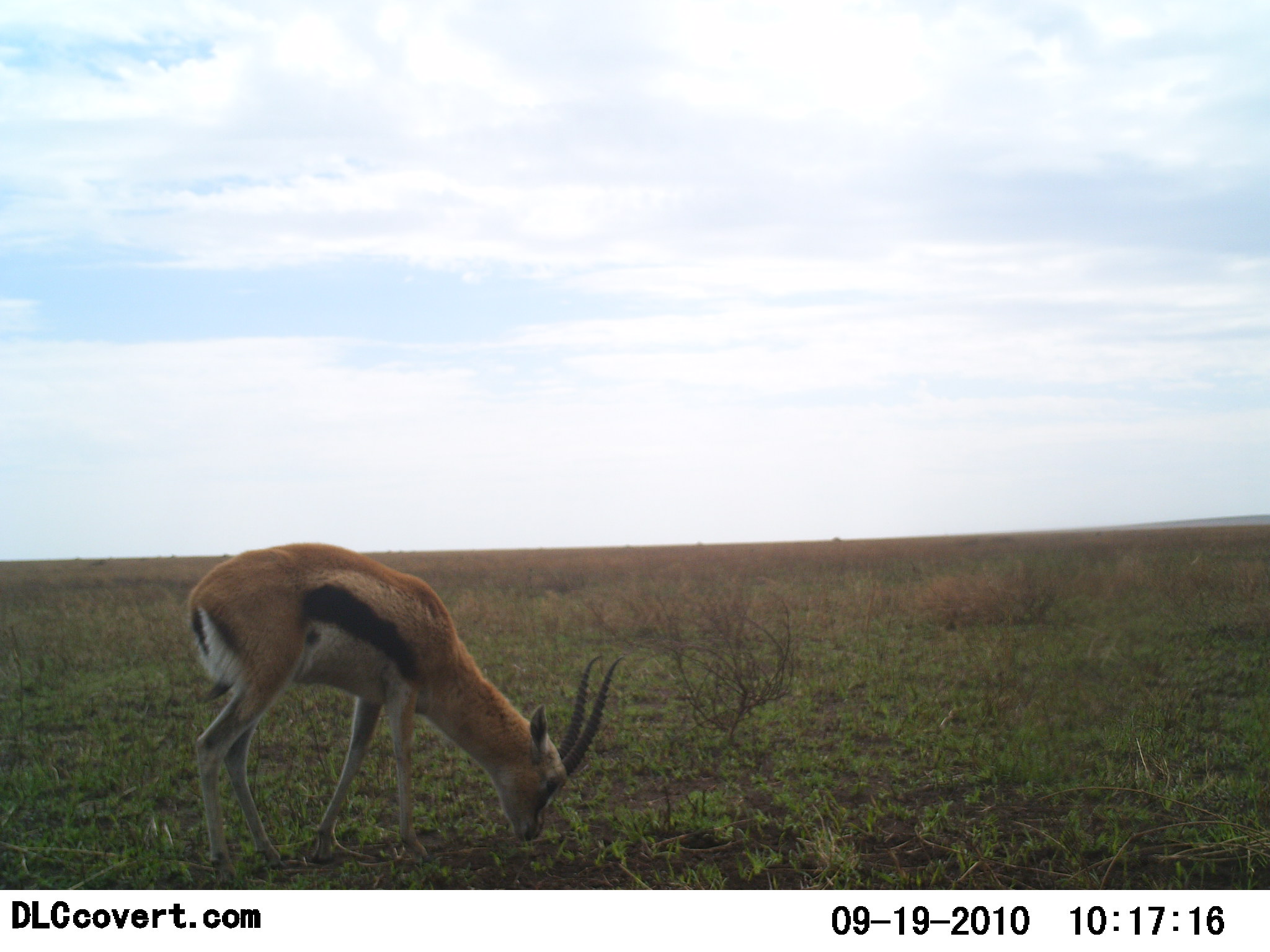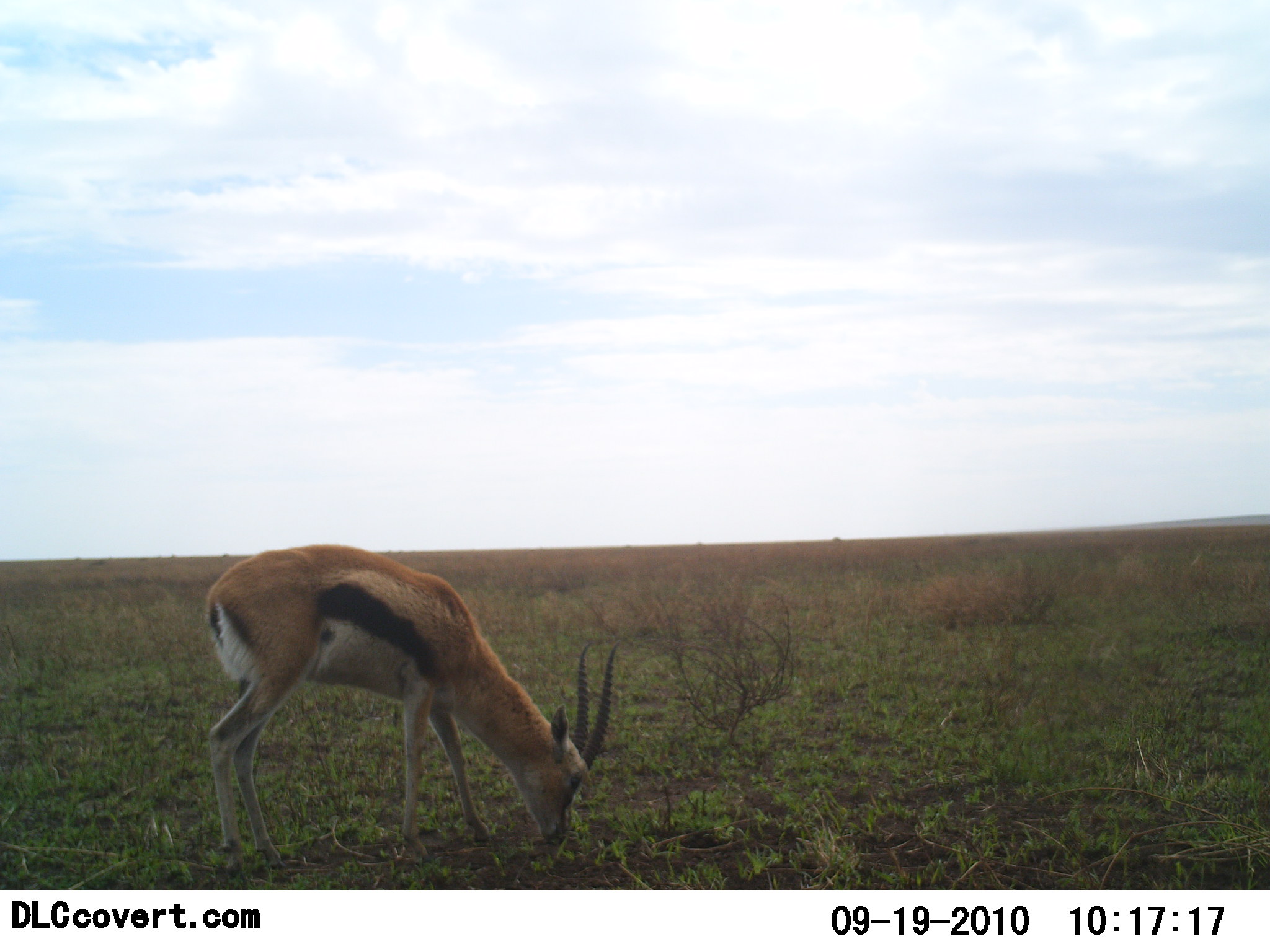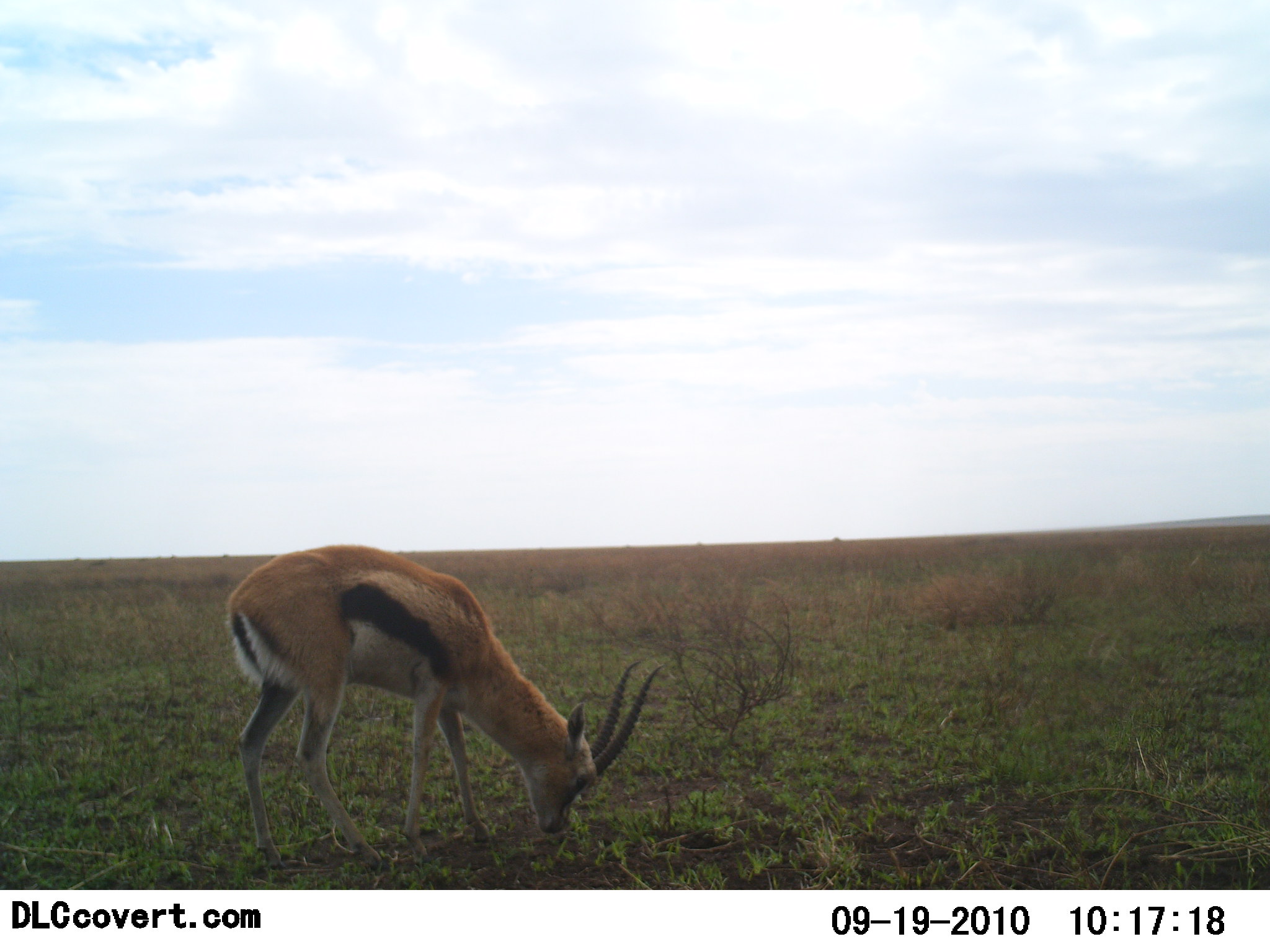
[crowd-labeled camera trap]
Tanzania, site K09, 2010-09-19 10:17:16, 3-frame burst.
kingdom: Animalia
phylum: Chordata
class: Mammalia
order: Artiodactyla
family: Bovidae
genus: Eudorcas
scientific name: Eudorcas thomsonii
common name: thomson's gazelle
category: gazellethomsons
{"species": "gazellethomsons (thomson's gazelle) (Eudorcas thomsonii)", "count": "1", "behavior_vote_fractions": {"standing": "6%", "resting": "0%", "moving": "6%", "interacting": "0%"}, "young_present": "0%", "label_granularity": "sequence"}